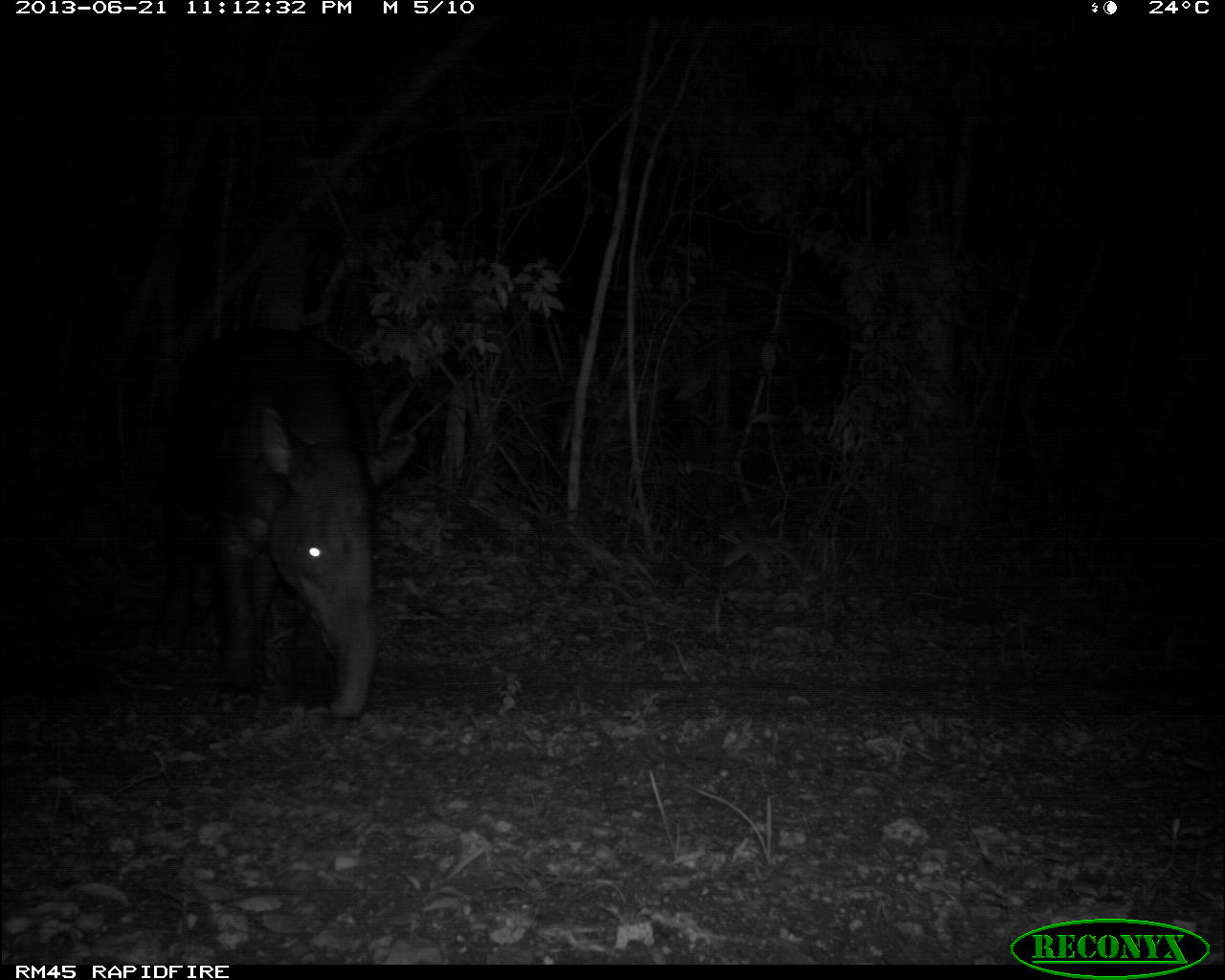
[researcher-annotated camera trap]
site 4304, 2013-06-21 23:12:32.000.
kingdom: Animalia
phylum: Chordata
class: Mammalia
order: Perissodactyla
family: Tapiridae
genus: Tapirus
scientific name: Tapirus bairdii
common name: baird's tapir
Tapirus bairdii (baird's tapir), count 1, sex male.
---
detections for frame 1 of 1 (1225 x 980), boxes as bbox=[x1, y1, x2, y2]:
tapirus bairdii: bbox=[146, 320, 411, 722]